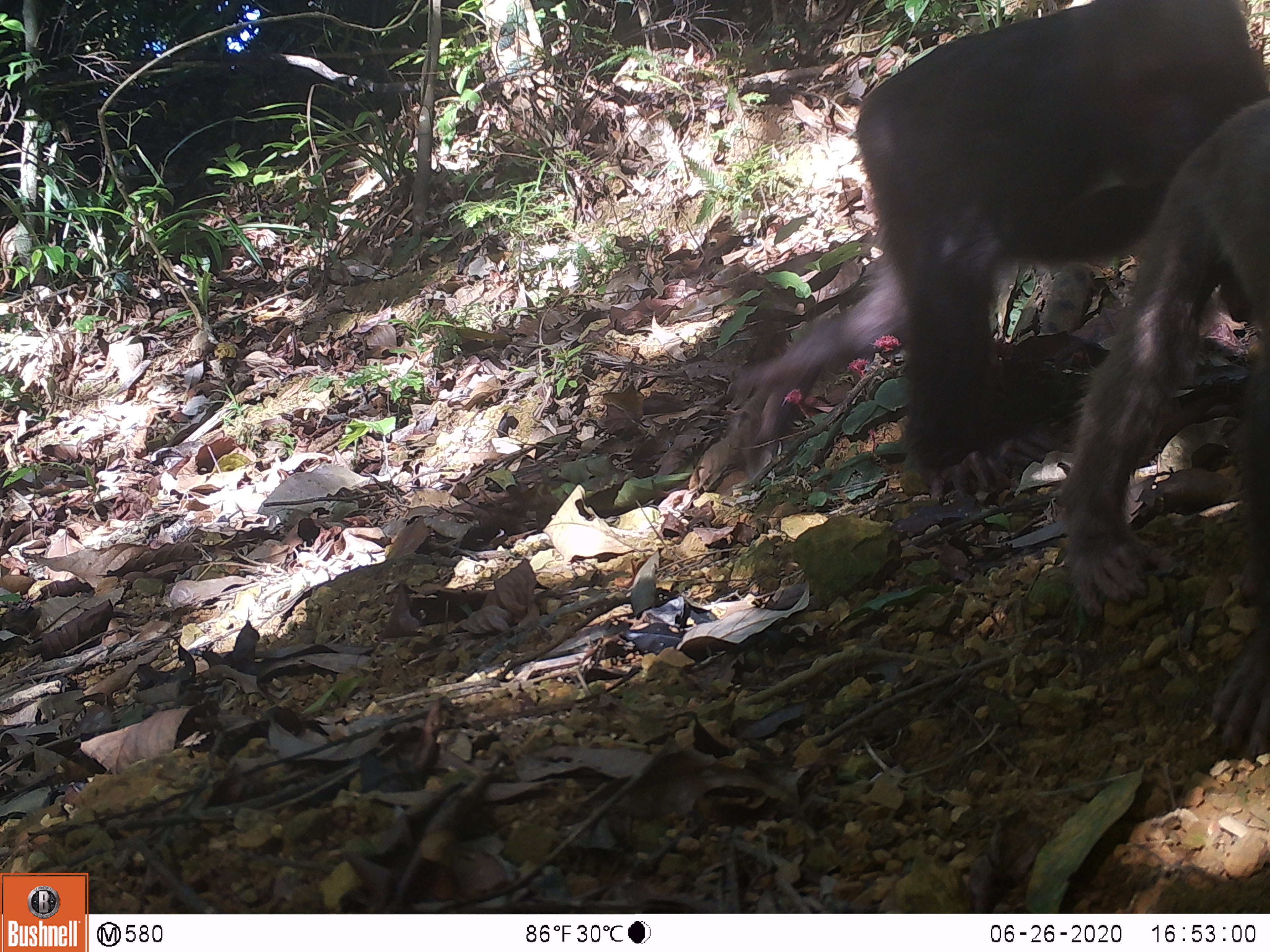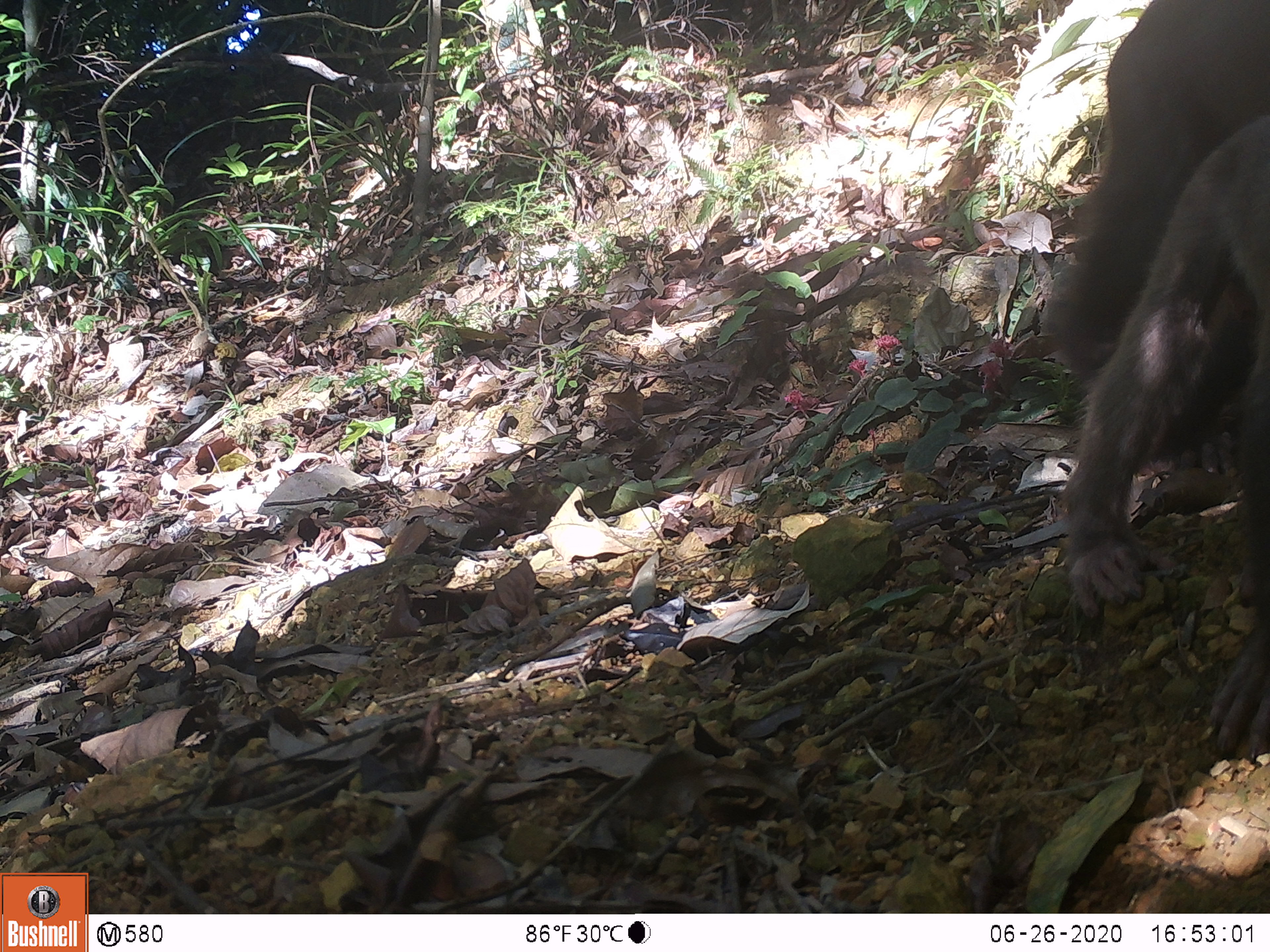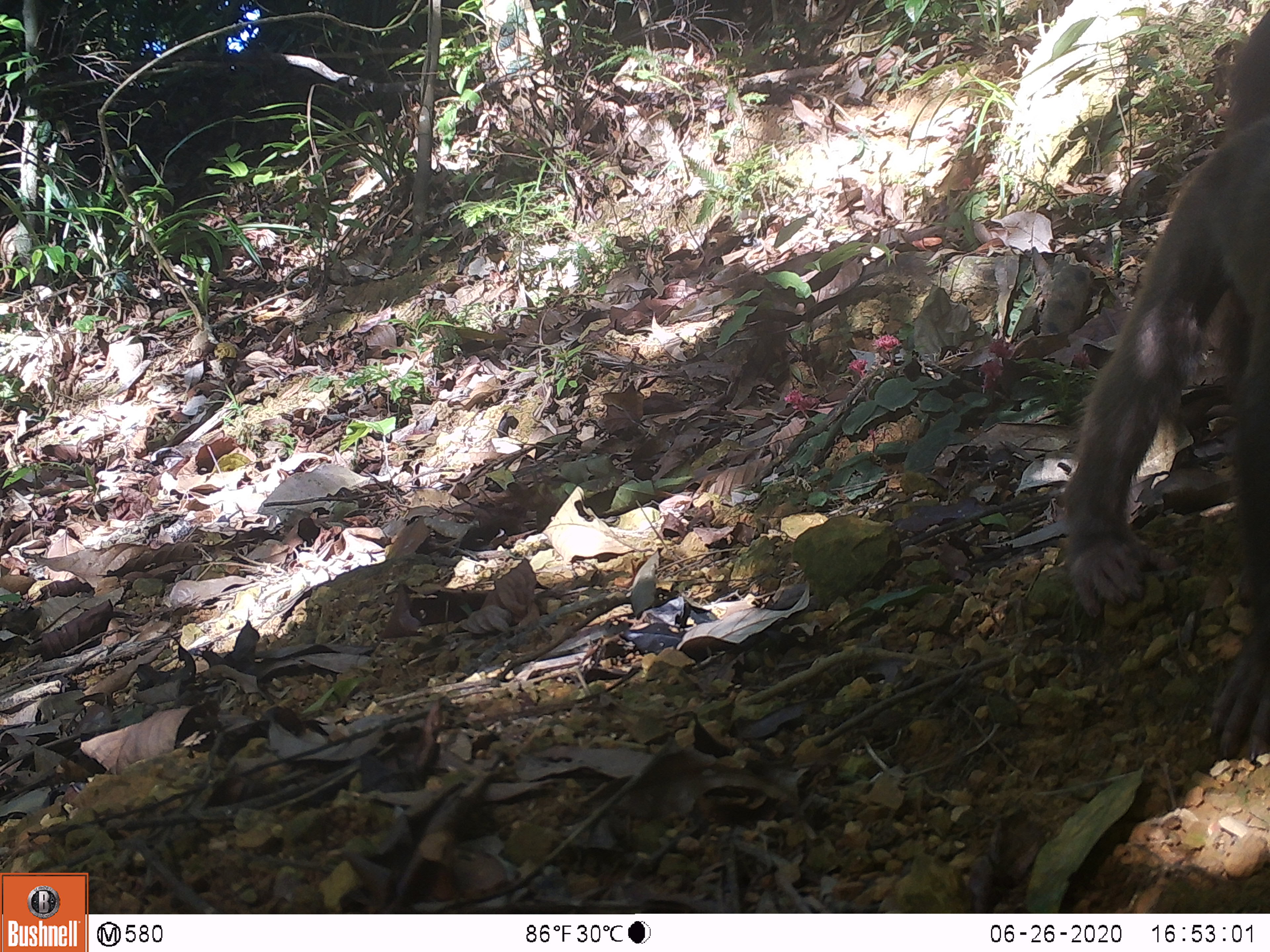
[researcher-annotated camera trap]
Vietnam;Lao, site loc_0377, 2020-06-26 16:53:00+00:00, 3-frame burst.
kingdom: Animalia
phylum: Chordata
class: Mammalia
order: Primates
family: Cercopithecidae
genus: Macaca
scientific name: Macaca arctoides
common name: stump-tailed macaque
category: stump tailed macaque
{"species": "stump tailed macaque (stump-tailed macaque) (Macaca arctoides)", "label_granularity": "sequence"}